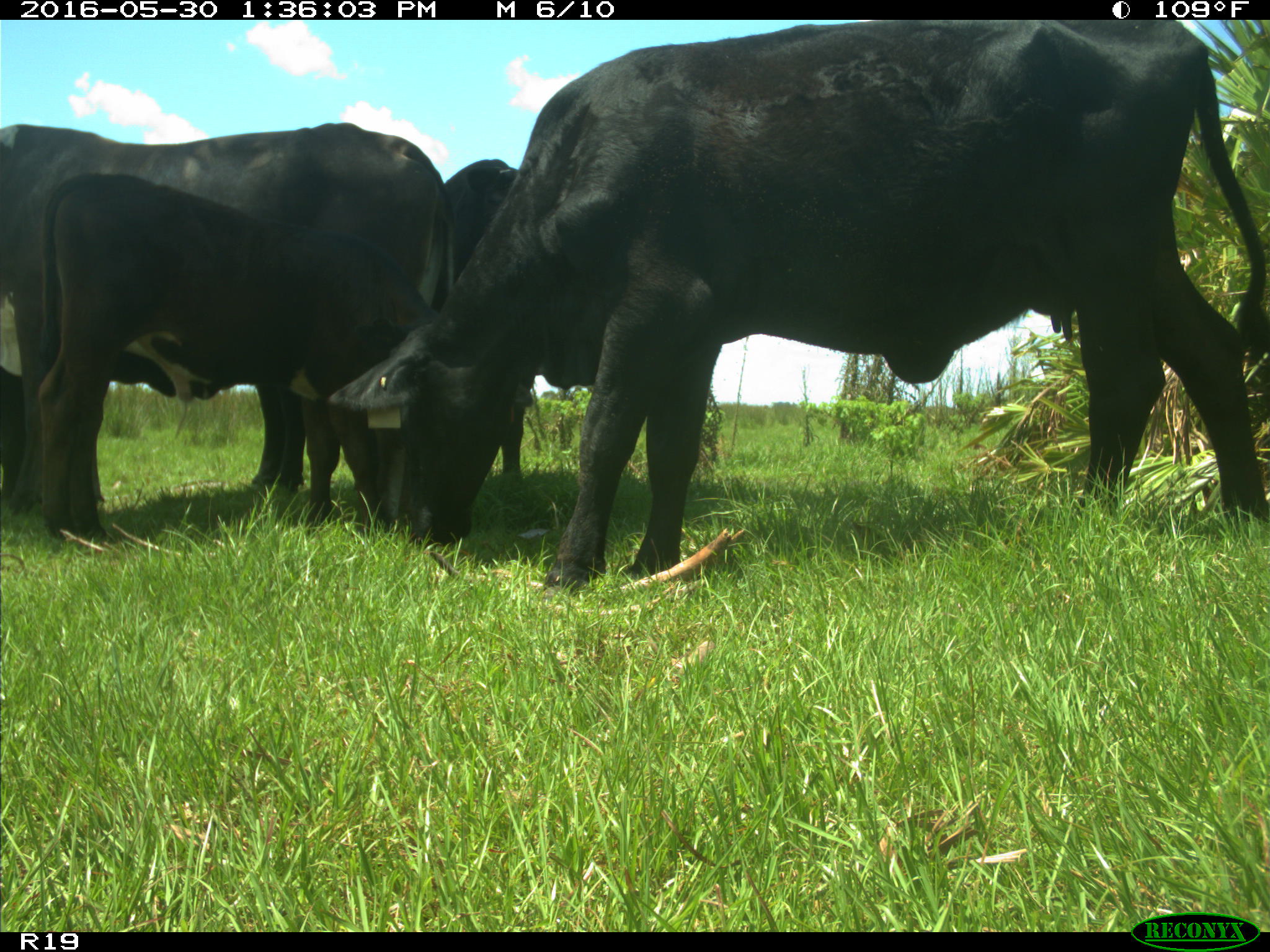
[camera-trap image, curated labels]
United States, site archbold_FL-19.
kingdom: Animalia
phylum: Chordata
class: Mammalia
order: Artiodactyla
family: Bovidae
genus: Bos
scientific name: Bos taurus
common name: domestic cow